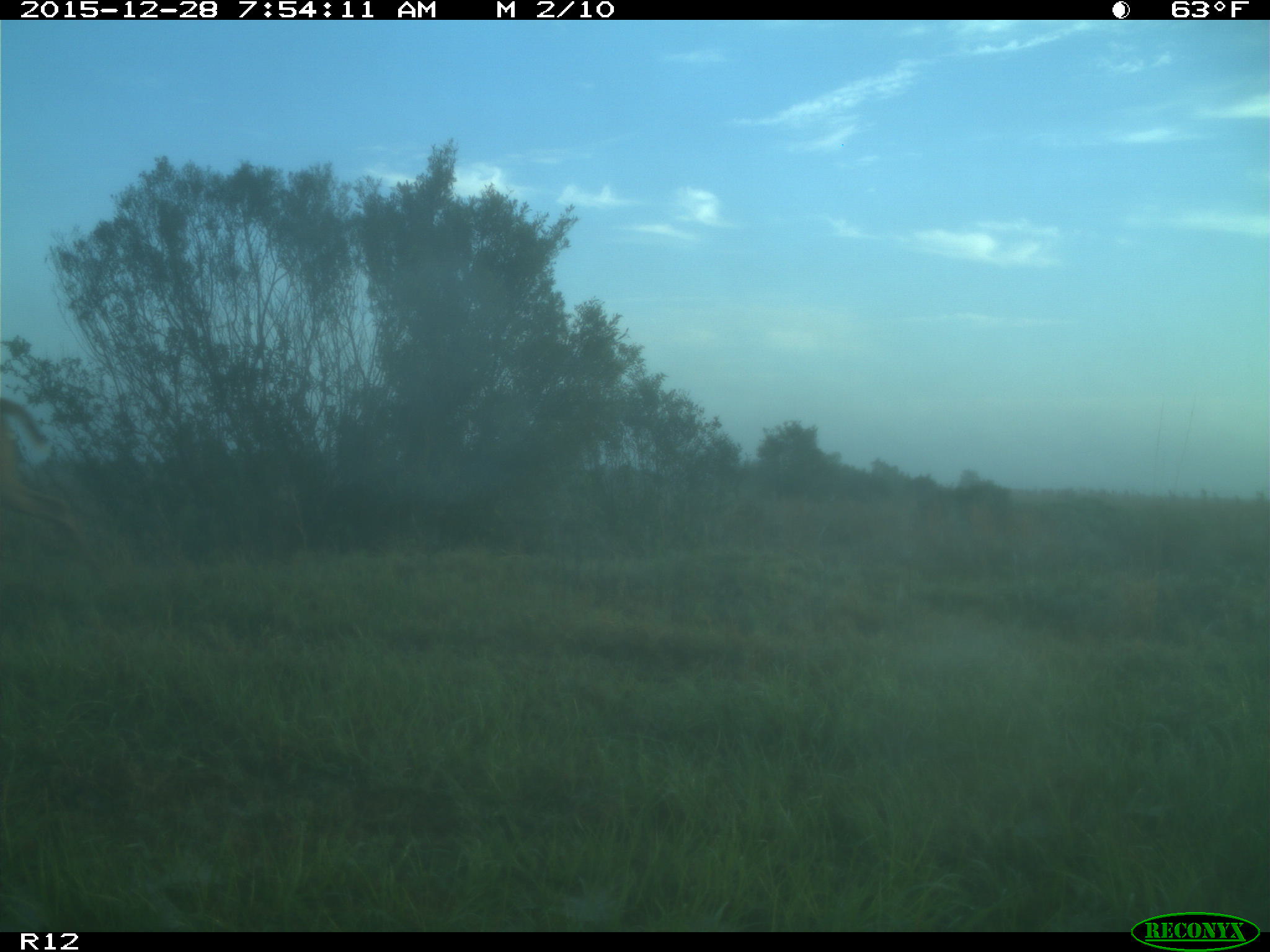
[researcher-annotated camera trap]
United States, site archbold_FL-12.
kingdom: Animalia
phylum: Chordata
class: Mammalia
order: Artiodactyla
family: Cervidae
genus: Odocoileus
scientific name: Odocoileus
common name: deer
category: unidentified deer